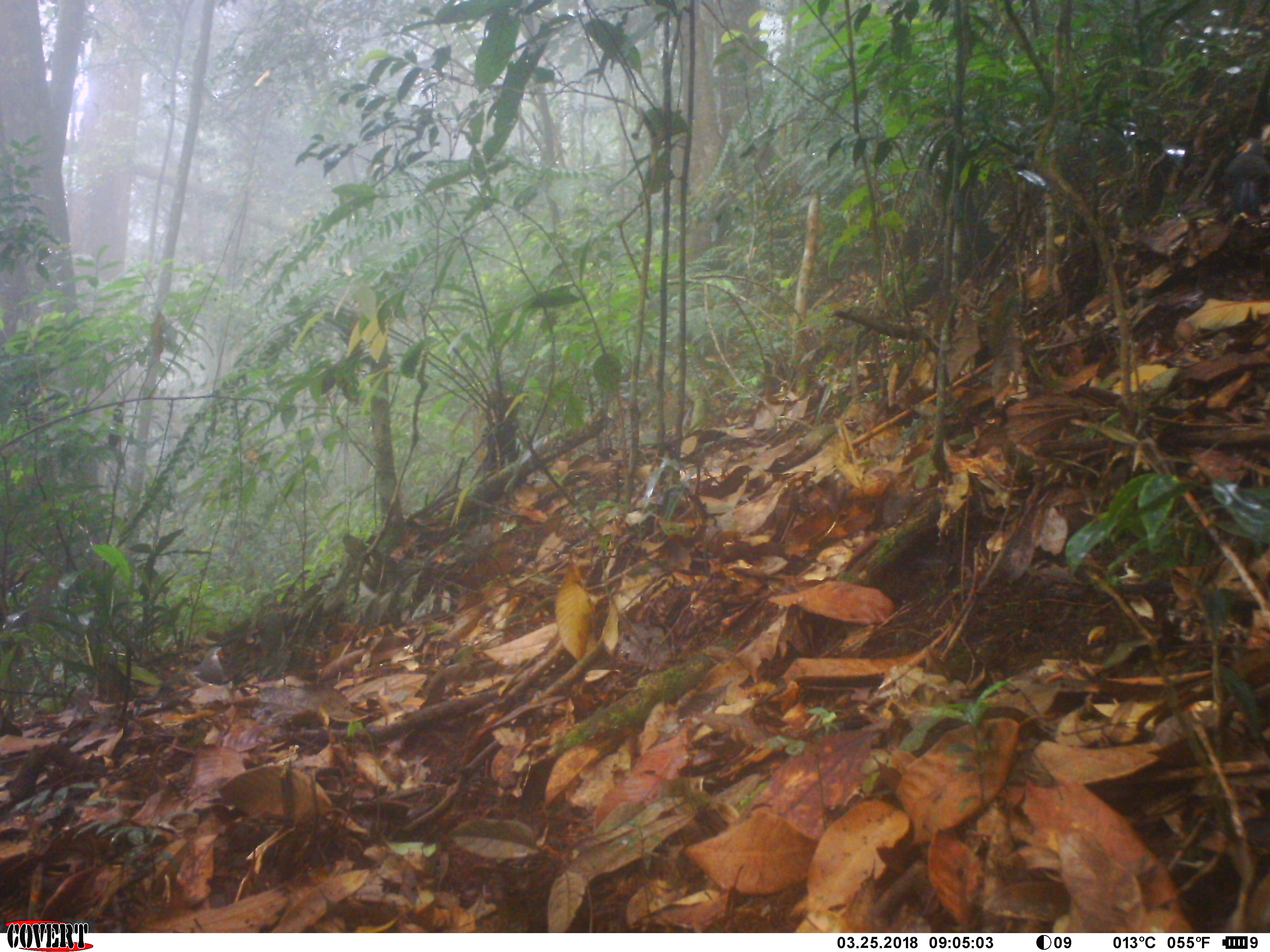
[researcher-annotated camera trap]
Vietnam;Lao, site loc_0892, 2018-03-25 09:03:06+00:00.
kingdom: Animalia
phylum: Chordata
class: Aves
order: Passeriformes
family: Leiothrichidae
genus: Garrulax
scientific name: Garrulax castanotis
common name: rufous-cheeked laughingthrush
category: rufous cheeked laughingthrush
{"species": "rufous cheeked laughingthrush (rufous-cheeked laughingthrush) (Garrulax castanotis)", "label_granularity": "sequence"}